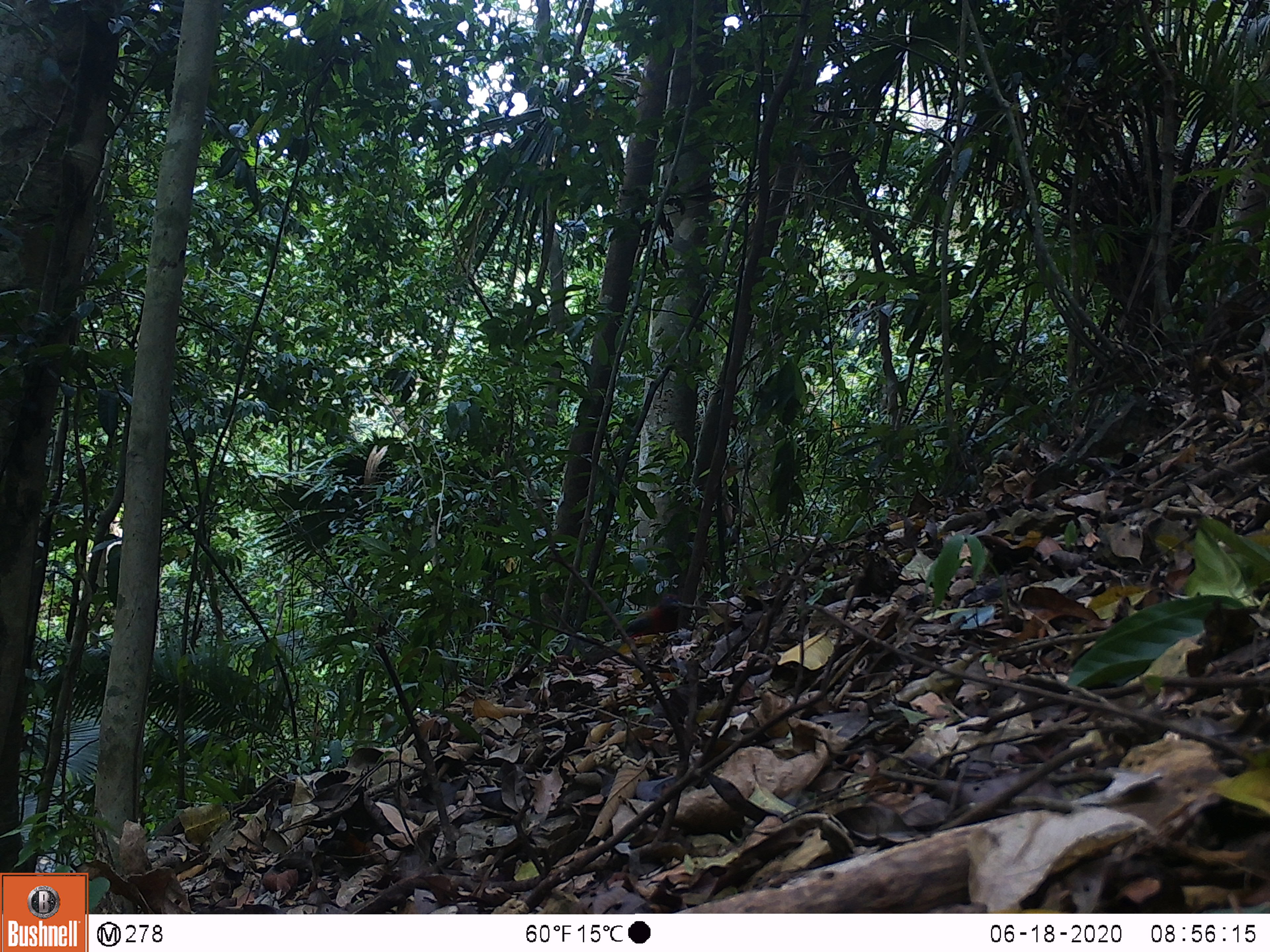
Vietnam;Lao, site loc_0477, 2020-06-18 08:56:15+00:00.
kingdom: Animalia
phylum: Chordata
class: Aves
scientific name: Aves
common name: bird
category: unidentified bird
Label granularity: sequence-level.